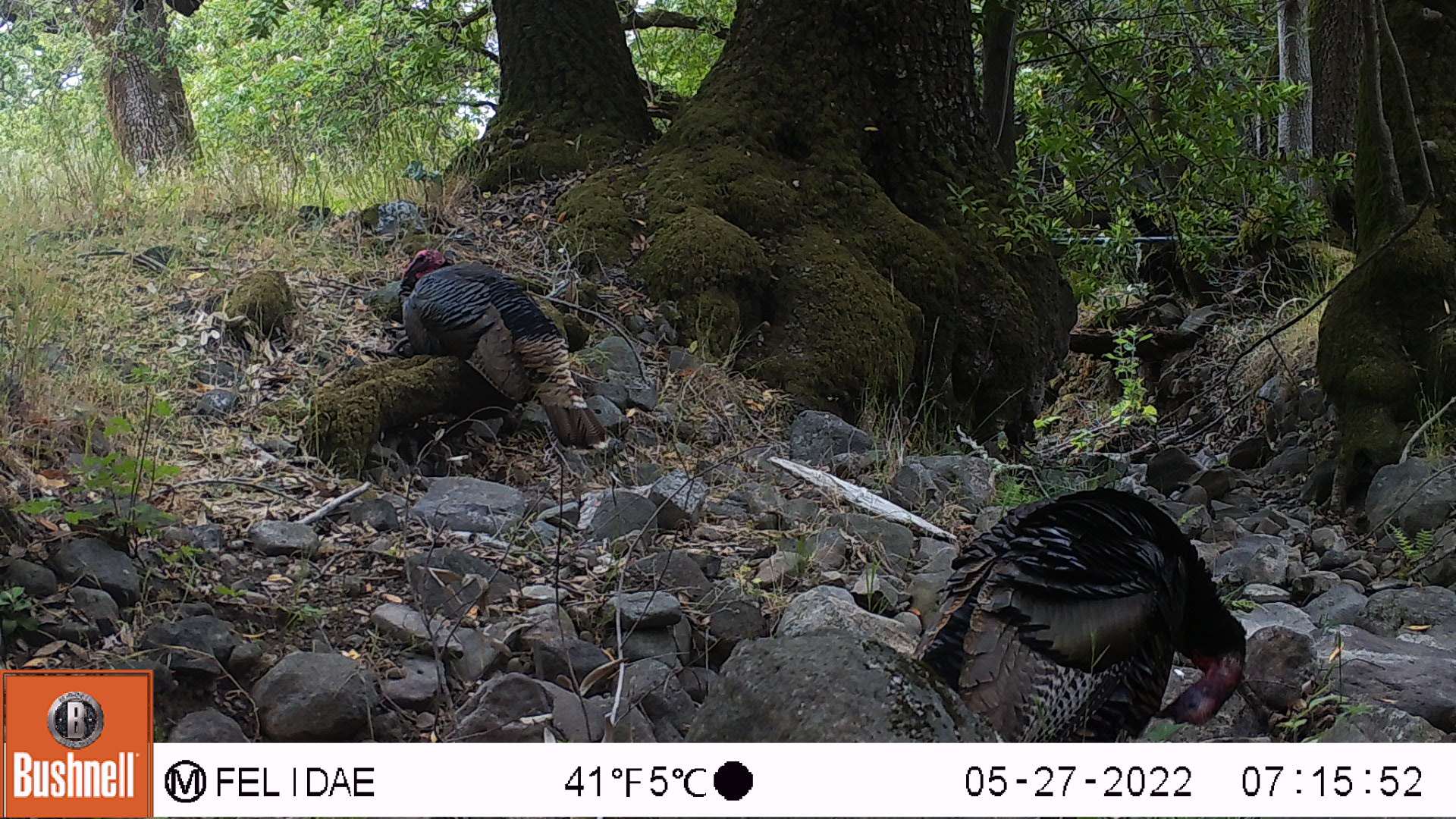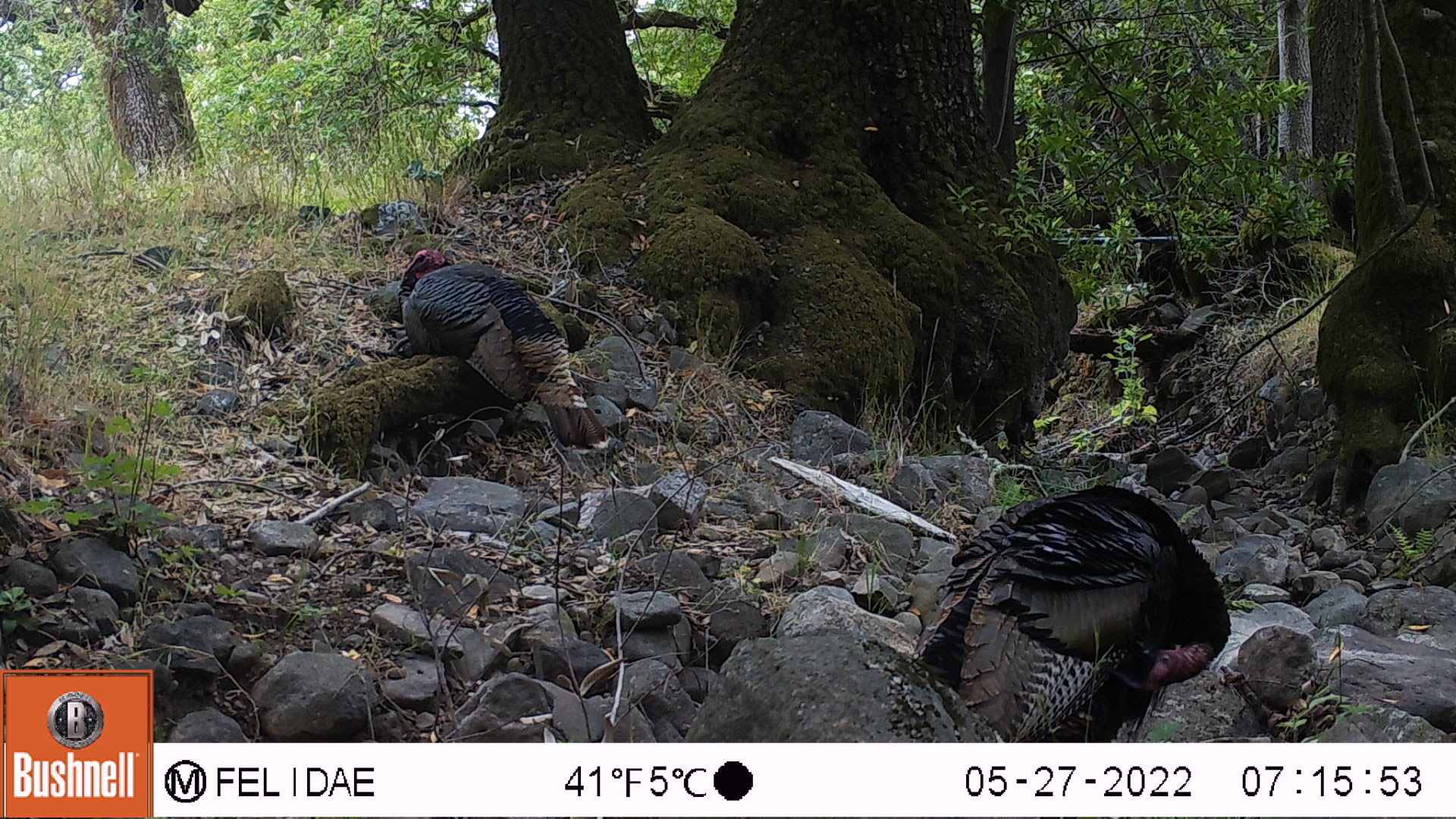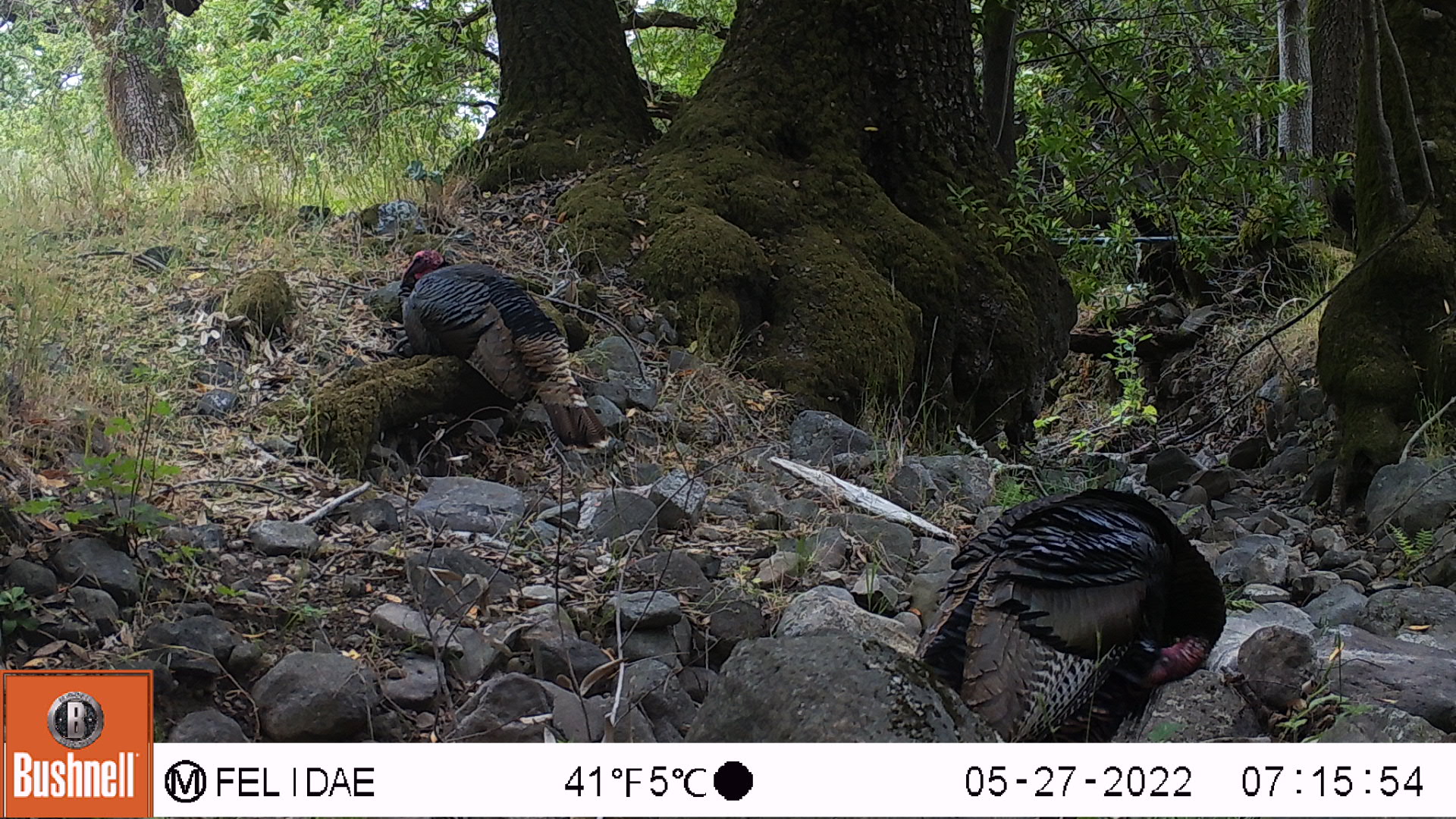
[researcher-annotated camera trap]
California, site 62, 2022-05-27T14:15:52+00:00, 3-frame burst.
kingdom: Animalia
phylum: Chordata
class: Aves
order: Galliformes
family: Phasianidae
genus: Meleagris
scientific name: Meleagris gallopavo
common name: turkey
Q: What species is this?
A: Turkey (Meleagris gallopavo).